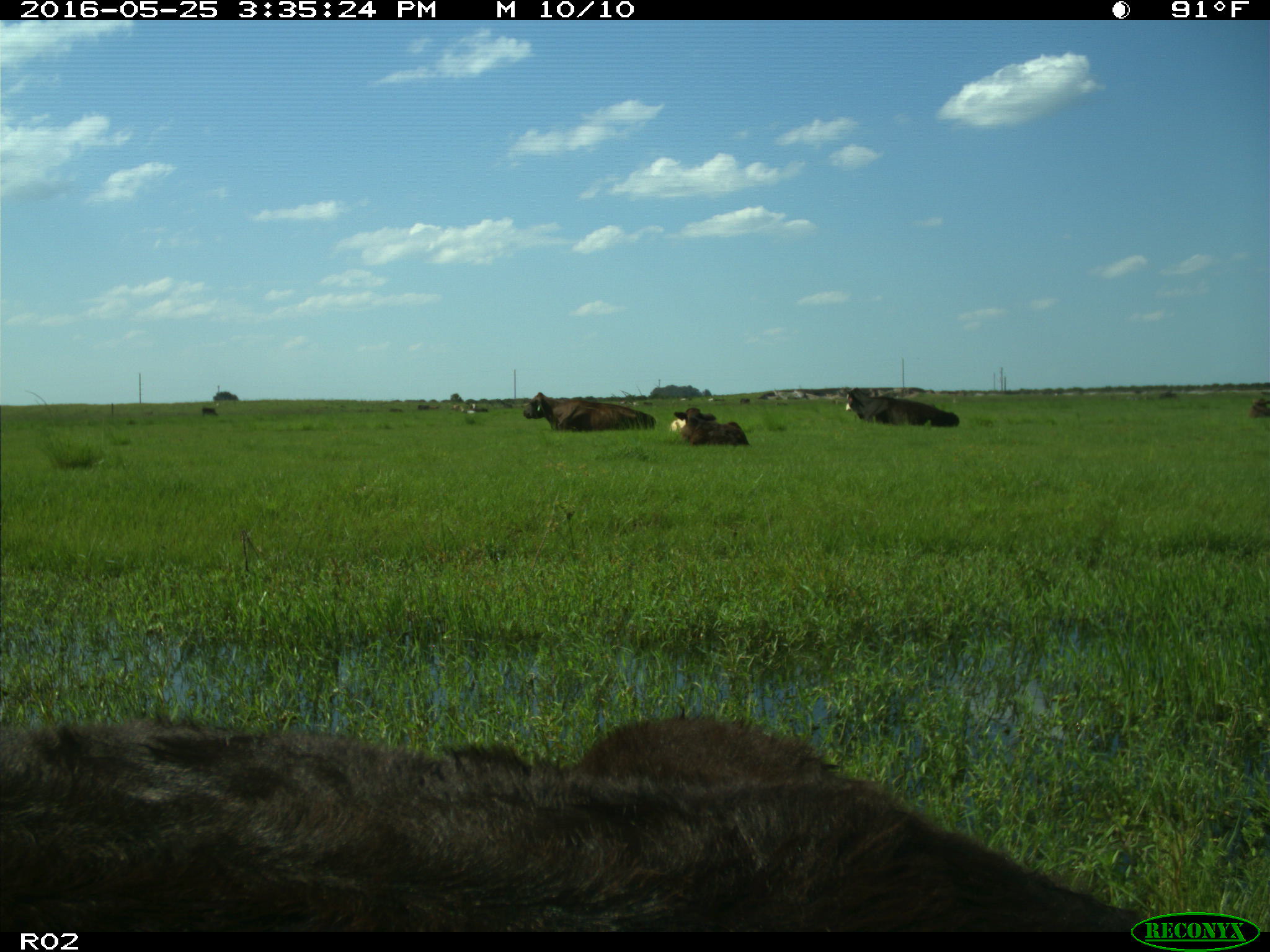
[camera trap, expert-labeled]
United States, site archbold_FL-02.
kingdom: Animalia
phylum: Chordata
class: Mammalia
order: Artiodactyla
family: Bovidae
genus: Bos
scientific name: Bos taurus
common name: domestic cow